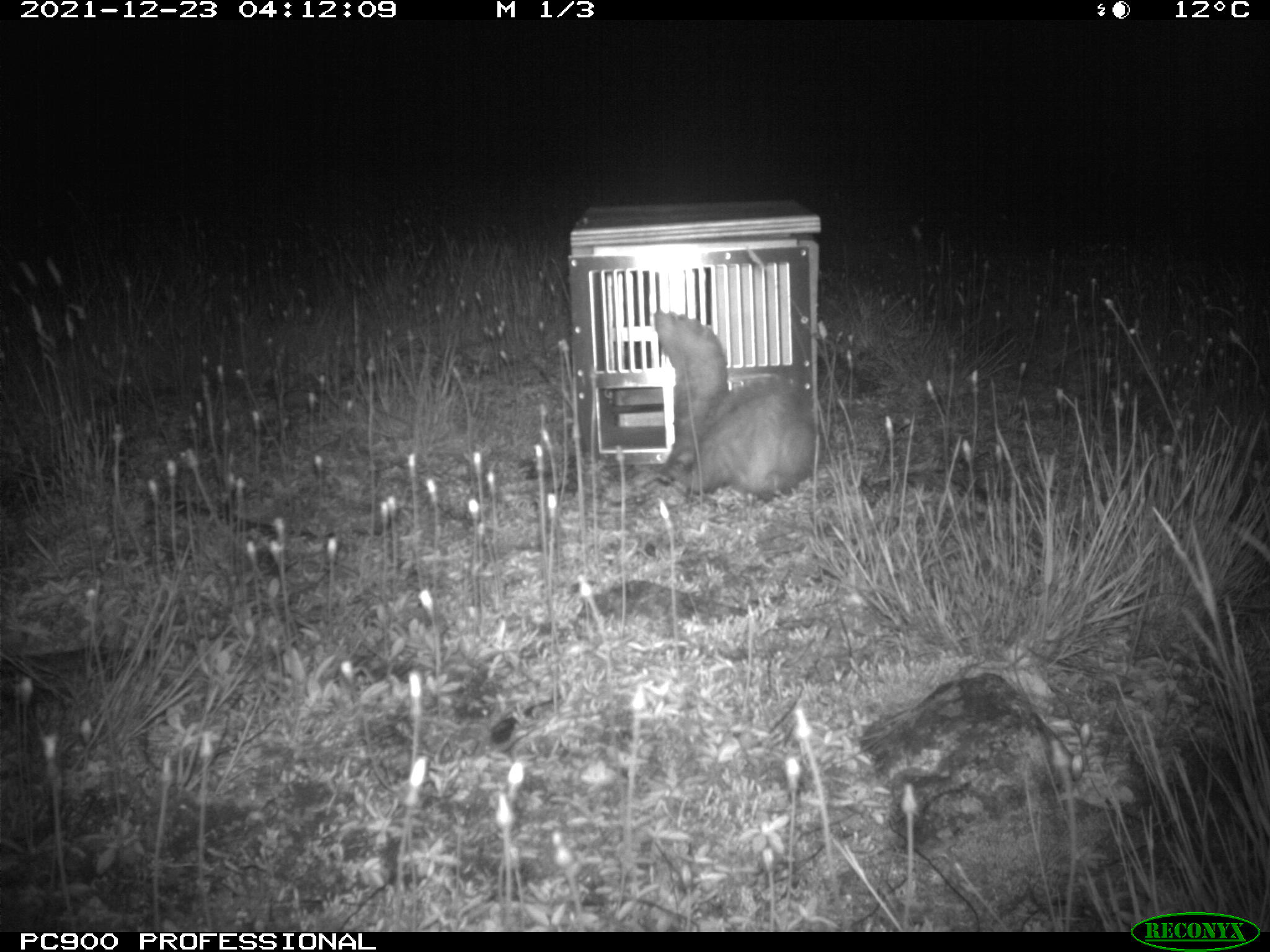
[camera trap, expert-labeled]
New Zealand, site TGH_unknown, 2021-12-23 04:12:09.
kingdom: Animalia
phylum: Chordata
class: Mammalia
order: Carnivora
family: Mustelidae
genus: Mustela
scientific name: Mustela furo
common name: ferret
Ferret (Mustela furo).